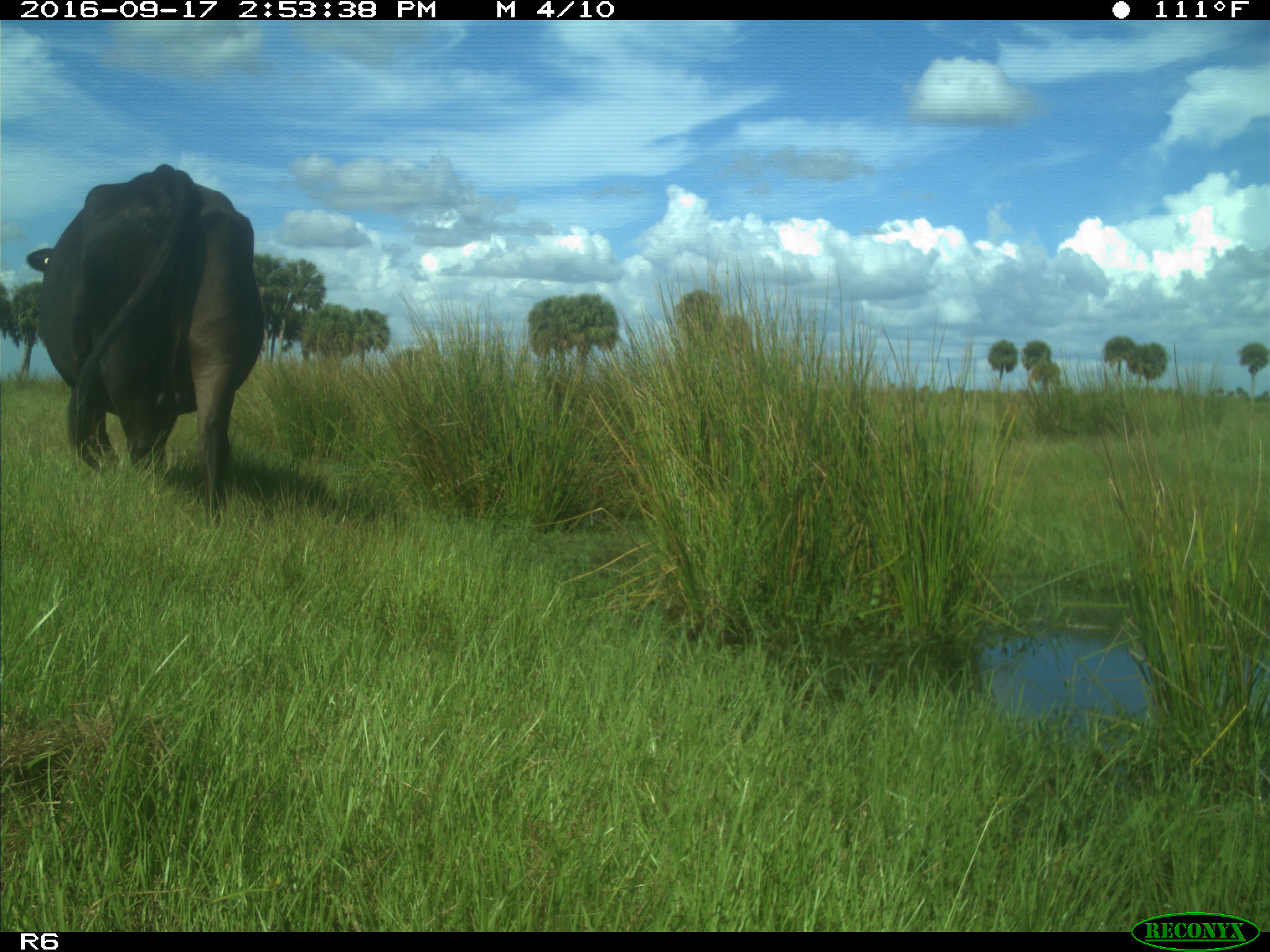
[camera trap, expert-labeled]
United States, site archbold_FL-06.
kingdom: Animalia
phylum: Chordata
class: Mammalia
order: Artiodactyla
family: Bovidae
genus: Bos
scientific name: Bos taurus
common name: domestic cow